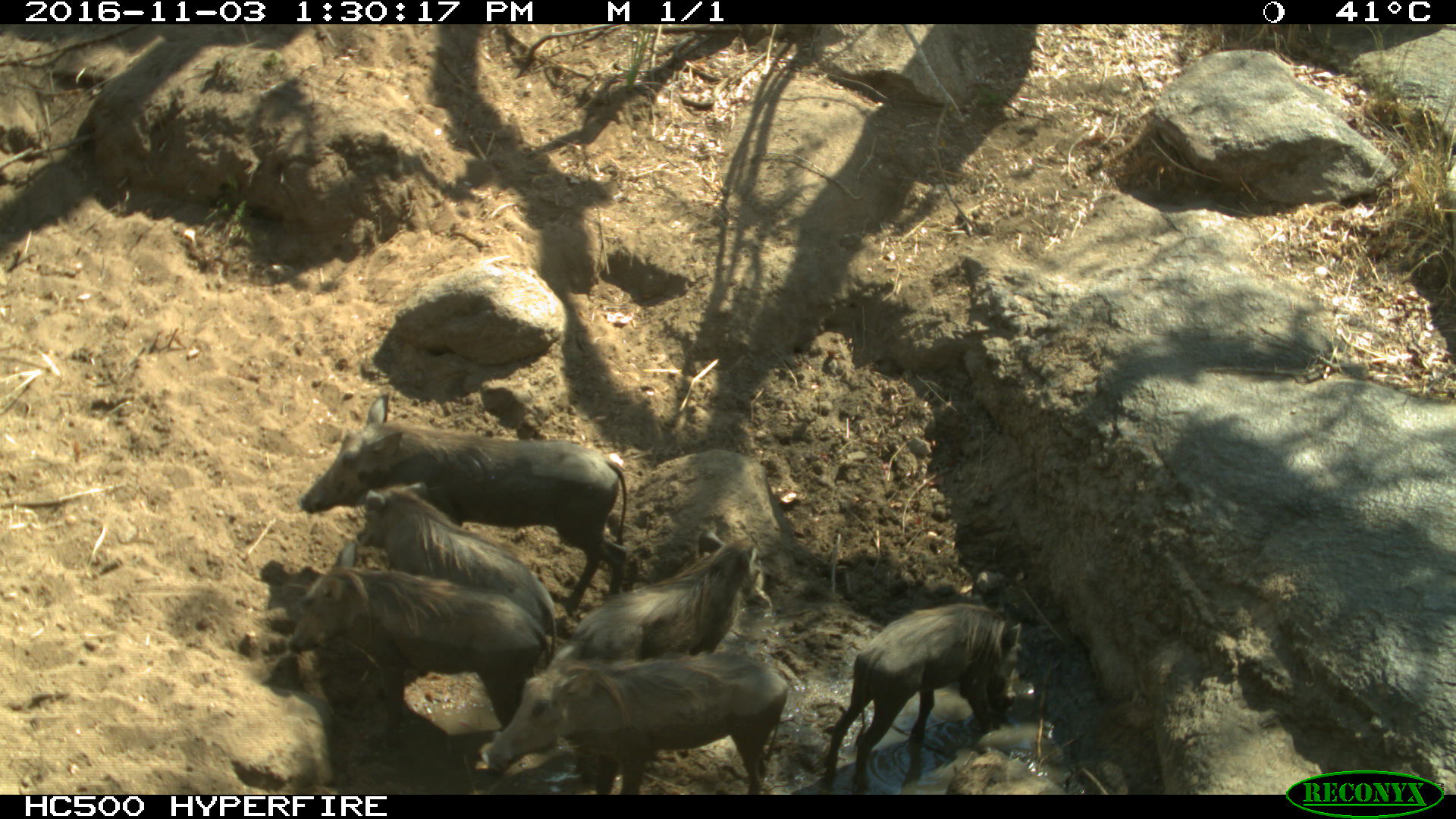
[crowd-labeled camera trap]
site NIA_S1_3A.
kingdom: Animalia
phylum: Chordata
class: Mammalia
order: Artiodactyla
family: Suidae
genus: Phacochoerus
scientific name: Phacochoerus africanus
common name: warthog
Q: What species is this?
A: Warthog (Phacochoerus africanus).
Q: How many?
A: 6.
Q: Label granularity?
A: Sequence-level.